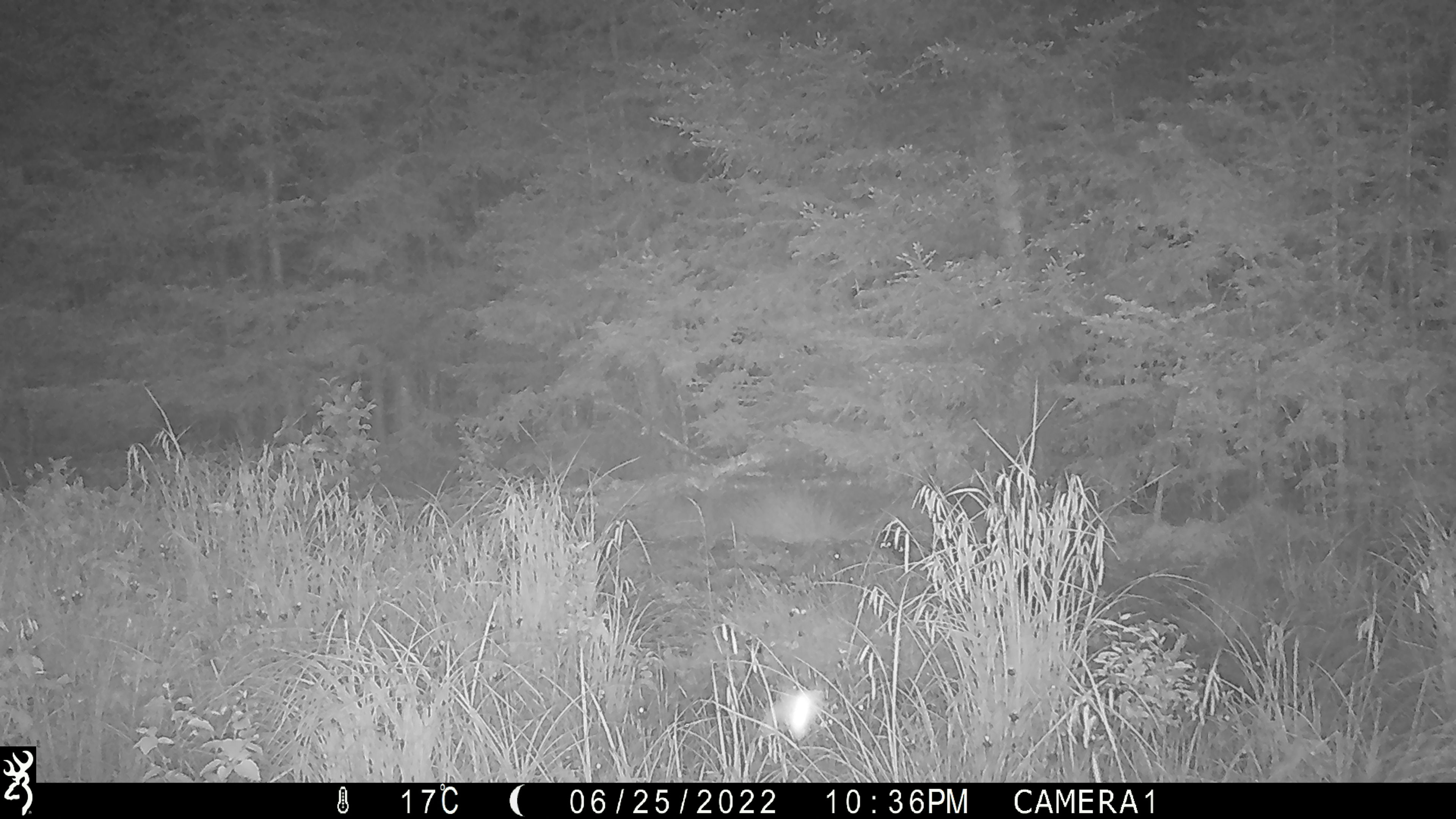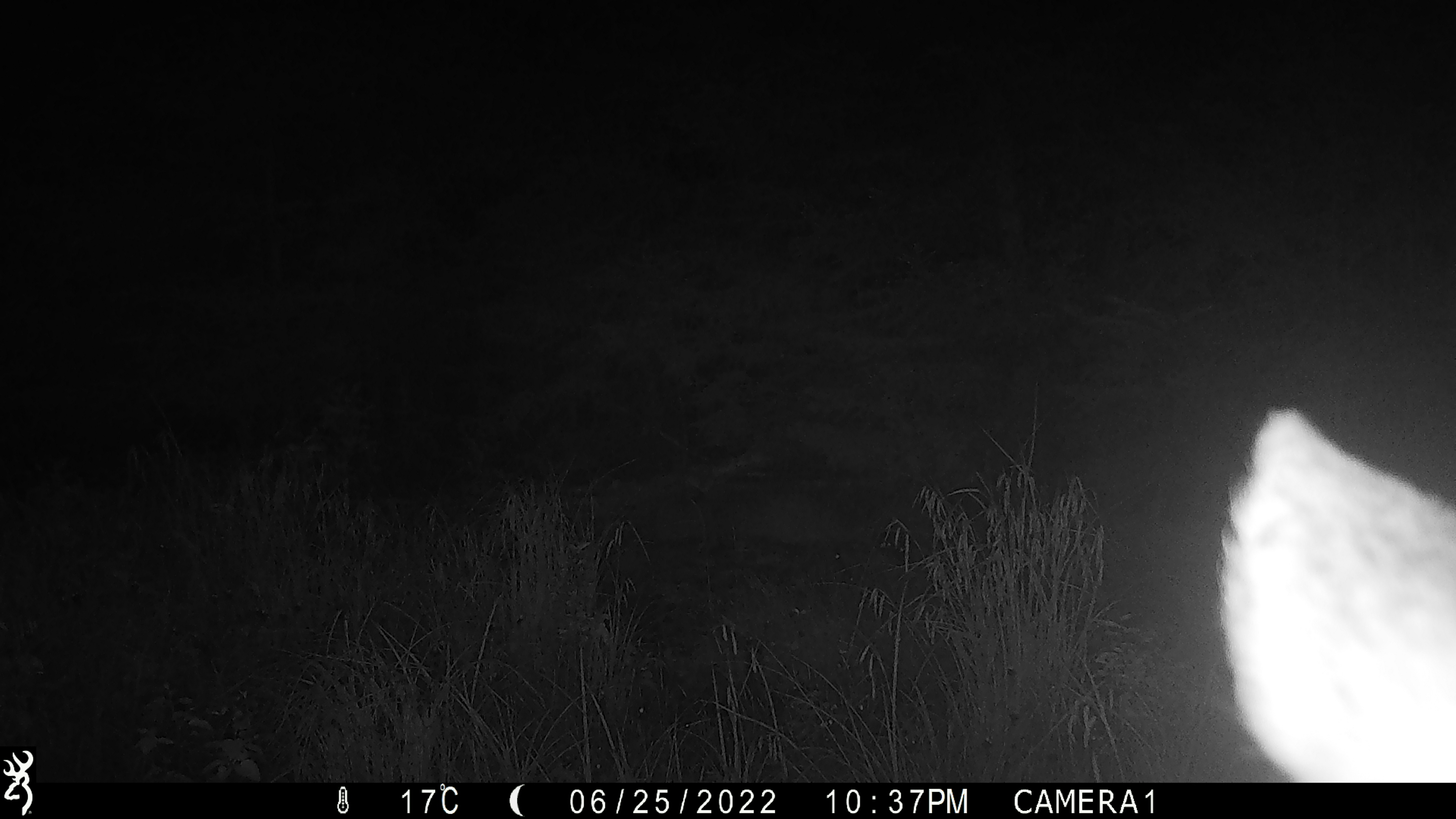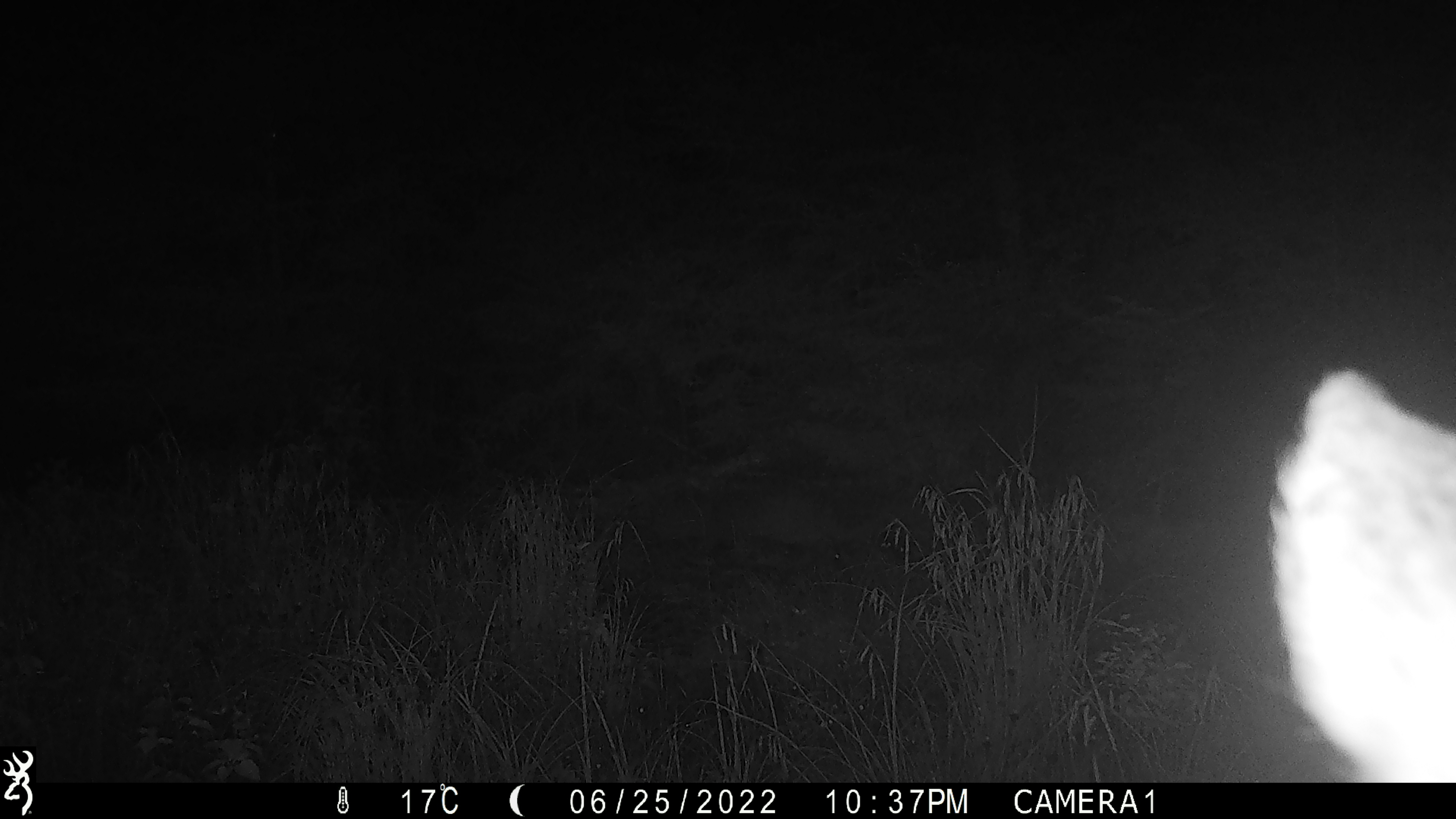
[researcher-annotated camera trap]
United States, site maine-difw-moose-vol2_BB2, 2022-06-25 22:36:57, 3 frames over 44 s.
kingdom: Animalia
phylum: Arthropoda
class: Insecta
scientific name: Insecta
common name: insect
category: insect sp.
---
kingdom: Animalia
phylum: Chordata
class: Mammalia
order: Artiodactyla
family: Cervidae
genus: Alces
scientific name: Alces alces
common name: moose